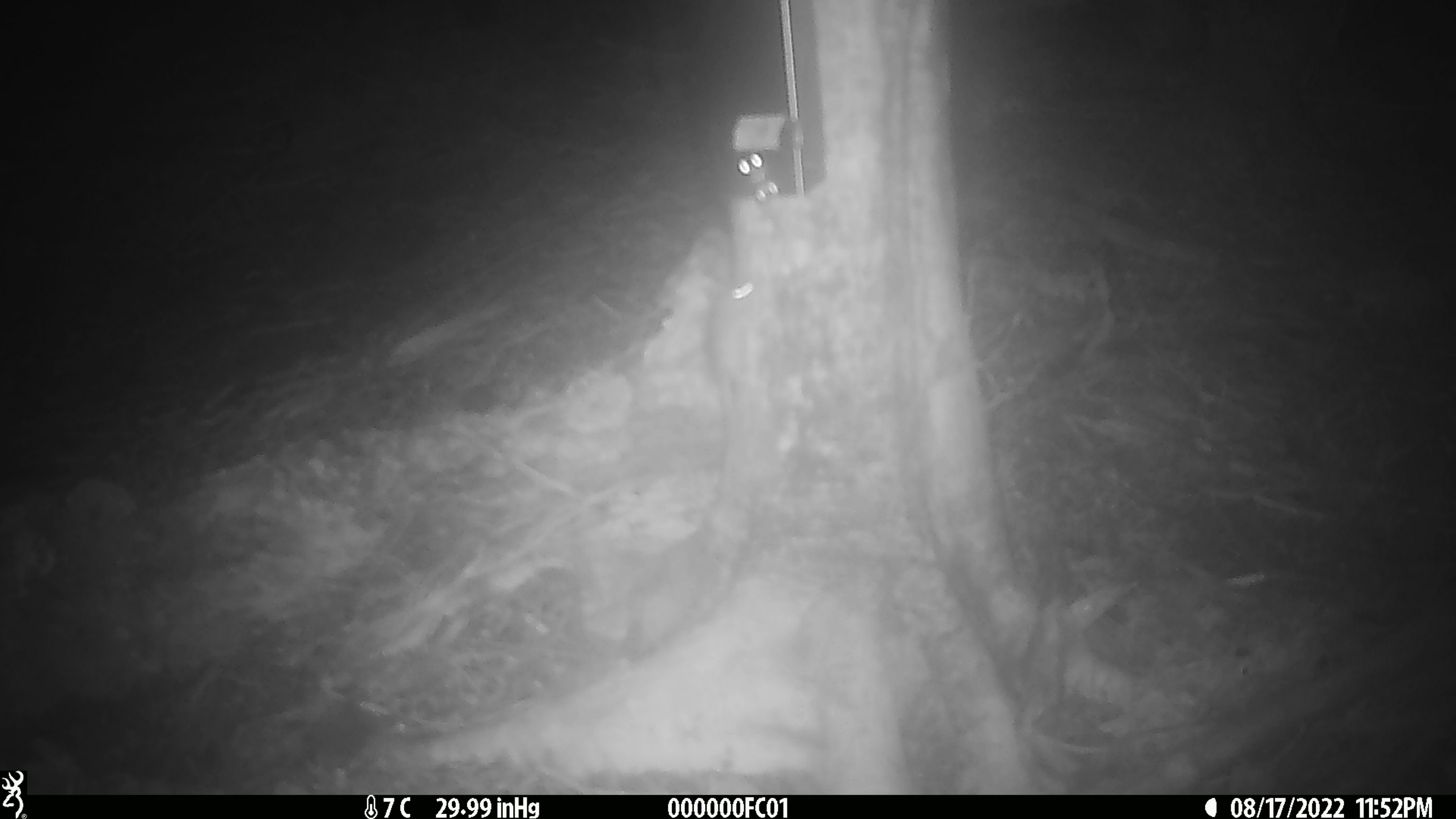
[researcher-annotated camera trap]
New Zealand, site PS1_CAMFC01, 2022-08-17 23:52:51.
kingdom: Animalia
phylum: Chordata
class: Mammalia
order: Rodentia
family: Muridae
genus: Mus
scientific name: Mus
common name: mouse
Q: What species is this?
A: Mouse (Mus).